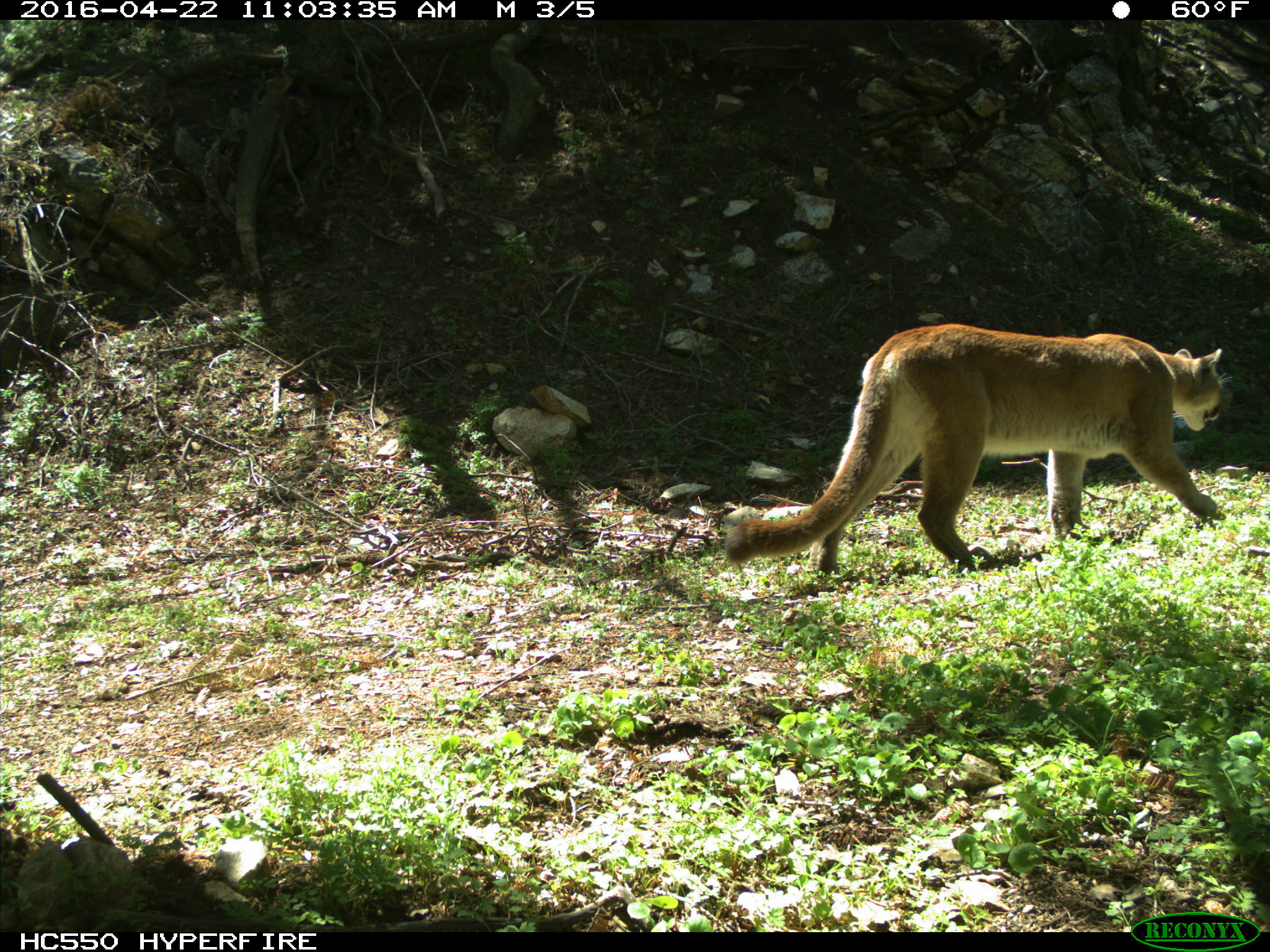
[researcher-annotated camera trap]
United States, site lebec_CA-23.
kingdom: Animalia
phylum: Chordata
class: Mammalia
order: Carnivora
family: Felidae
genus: Puma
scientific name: Puma concolor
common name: mountain lion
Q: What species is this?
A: Puma concolor (mountain lion).